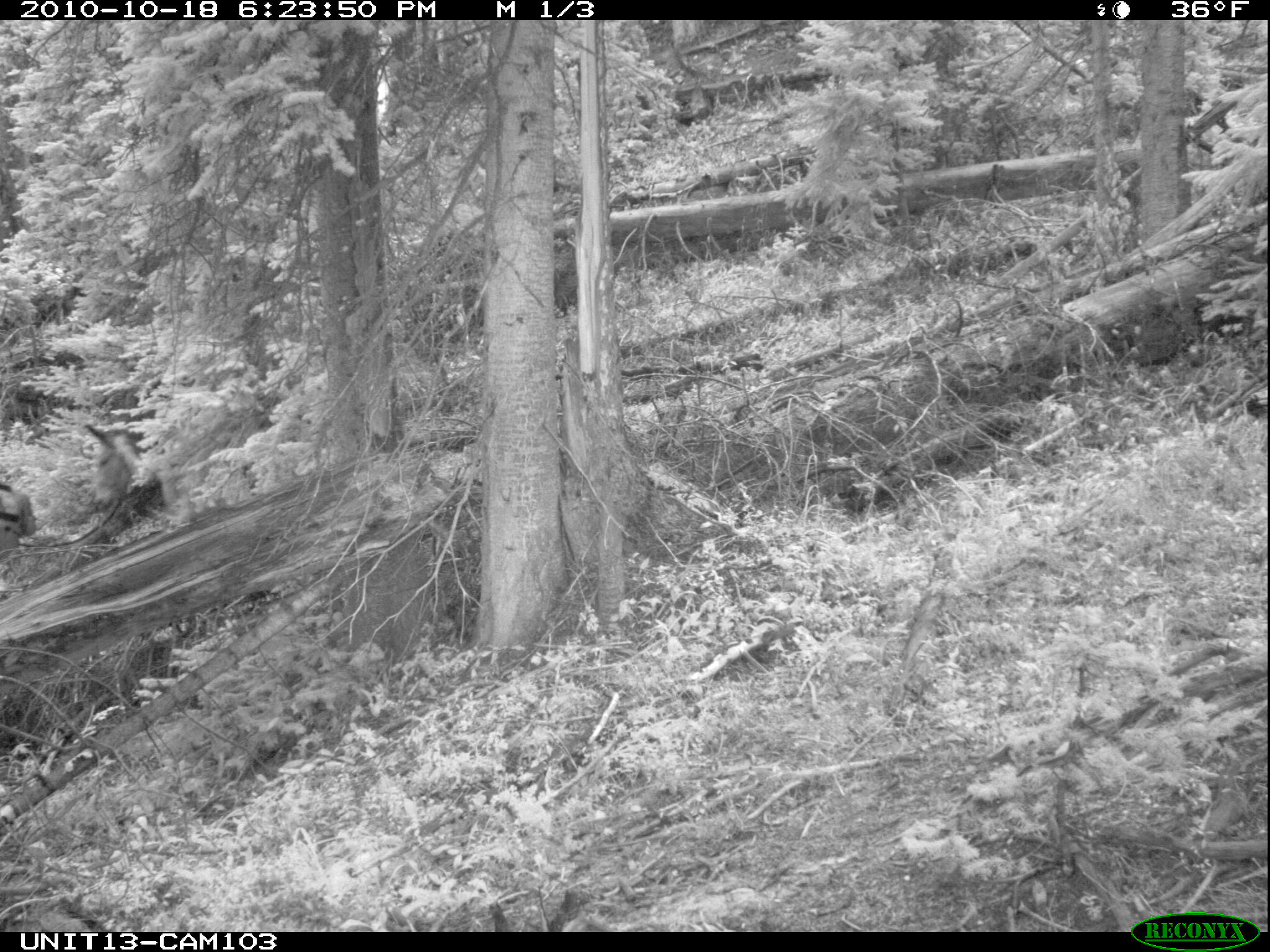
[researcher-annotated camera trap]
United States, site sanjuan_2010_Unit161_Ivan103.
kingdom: Animalia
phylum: Chordata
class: Mammalia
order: Perissodactyla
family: Equidae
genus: Equus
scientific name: Equus ferus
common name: wild horse